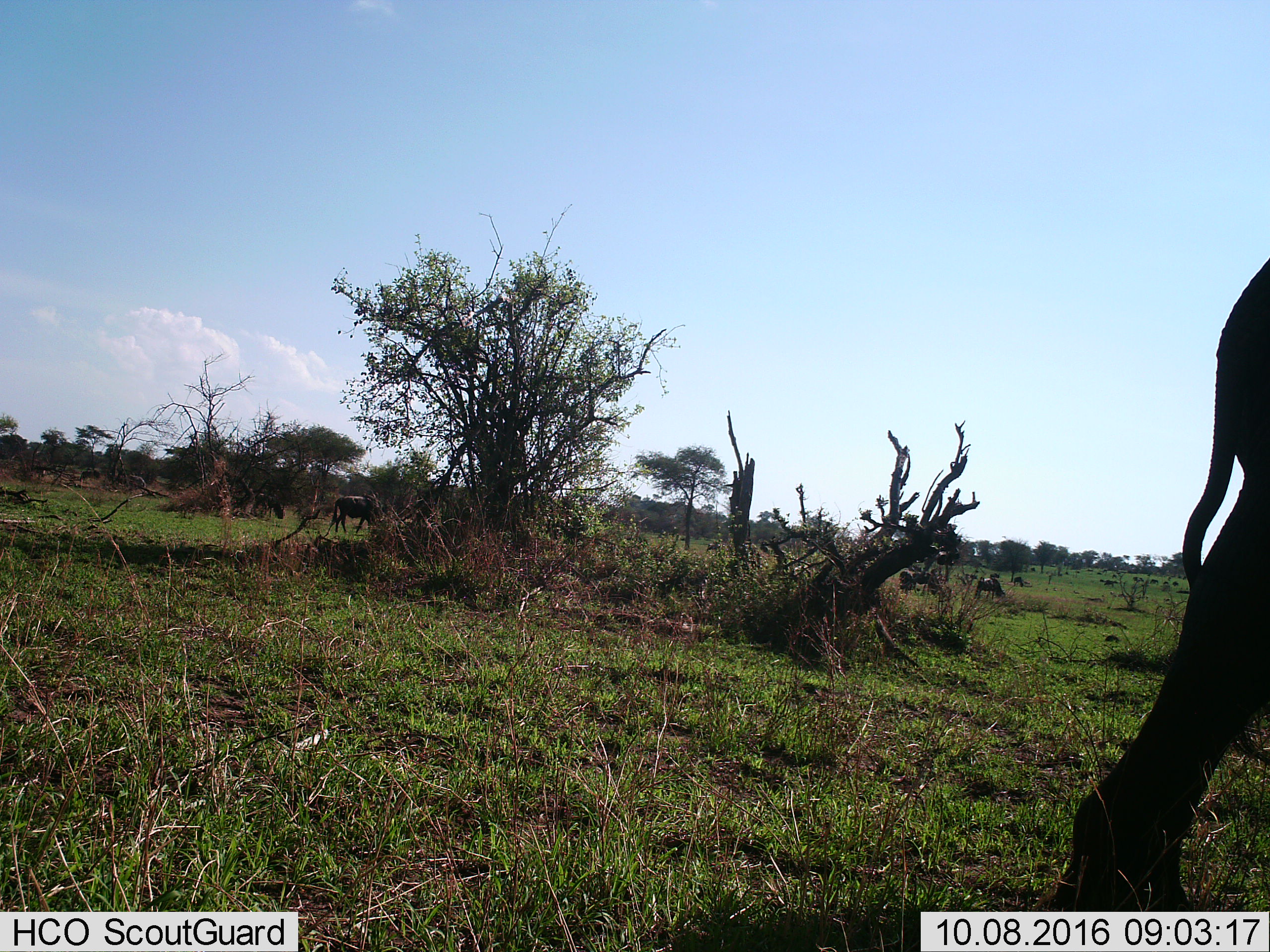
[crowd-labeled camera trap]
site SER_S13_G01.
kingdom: Animalia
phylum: Chordata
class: Mammalia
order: Proboscidea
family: Elephantidae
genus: Loxodonta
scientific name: Loxodonta africana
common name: african bush elephant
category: elephant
Elephant (african bush elephant) (Loxodonta africana), count 1. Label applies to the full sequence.